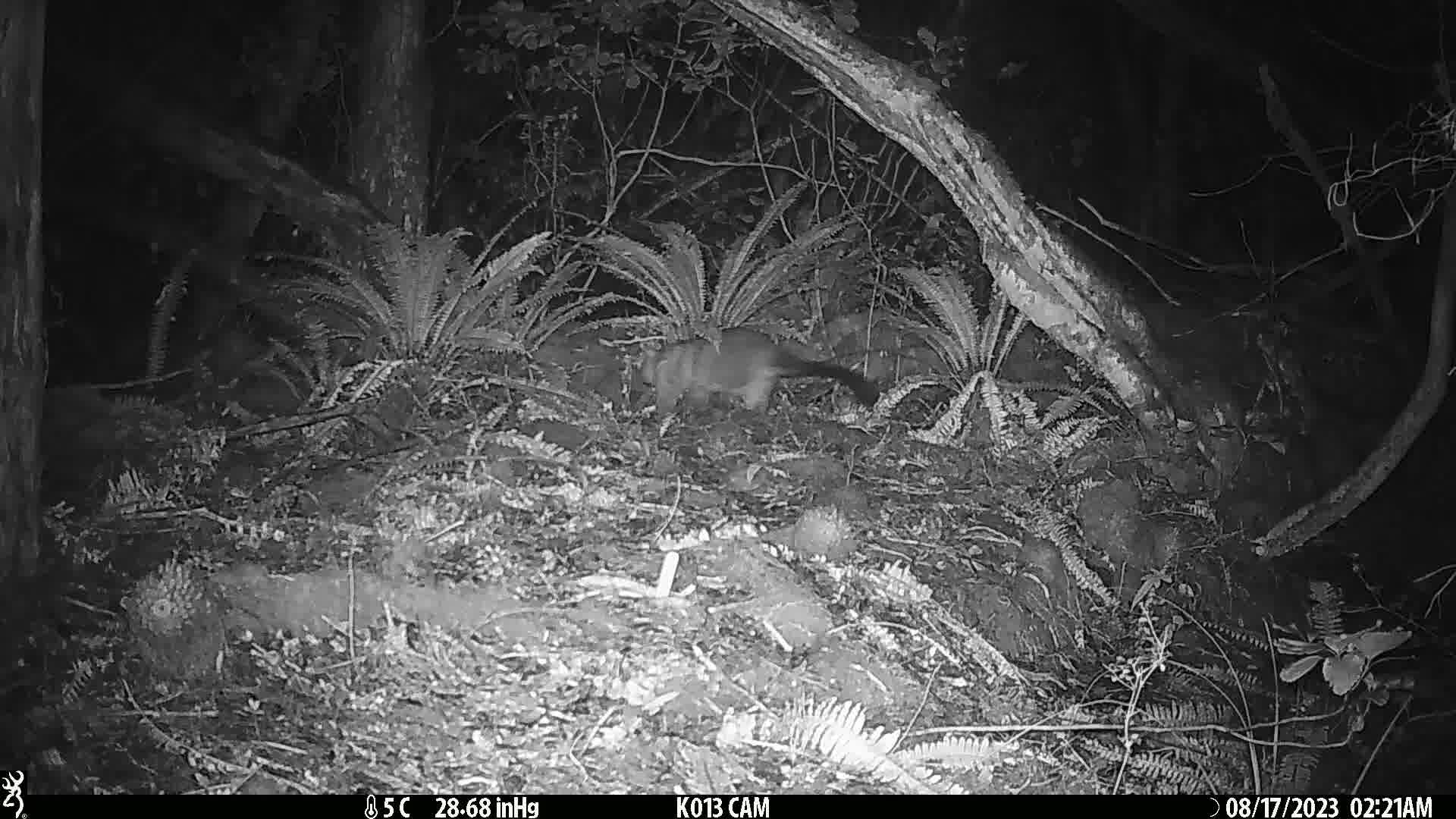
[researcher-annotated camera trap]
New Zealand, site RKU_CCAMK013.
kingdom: Animalia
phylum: Chordata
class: Mammalia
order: Diprotodontia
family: Phalangeridae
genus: Trichosurus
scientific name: Trichosurus vulpecula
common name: common brushtail possum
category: possum